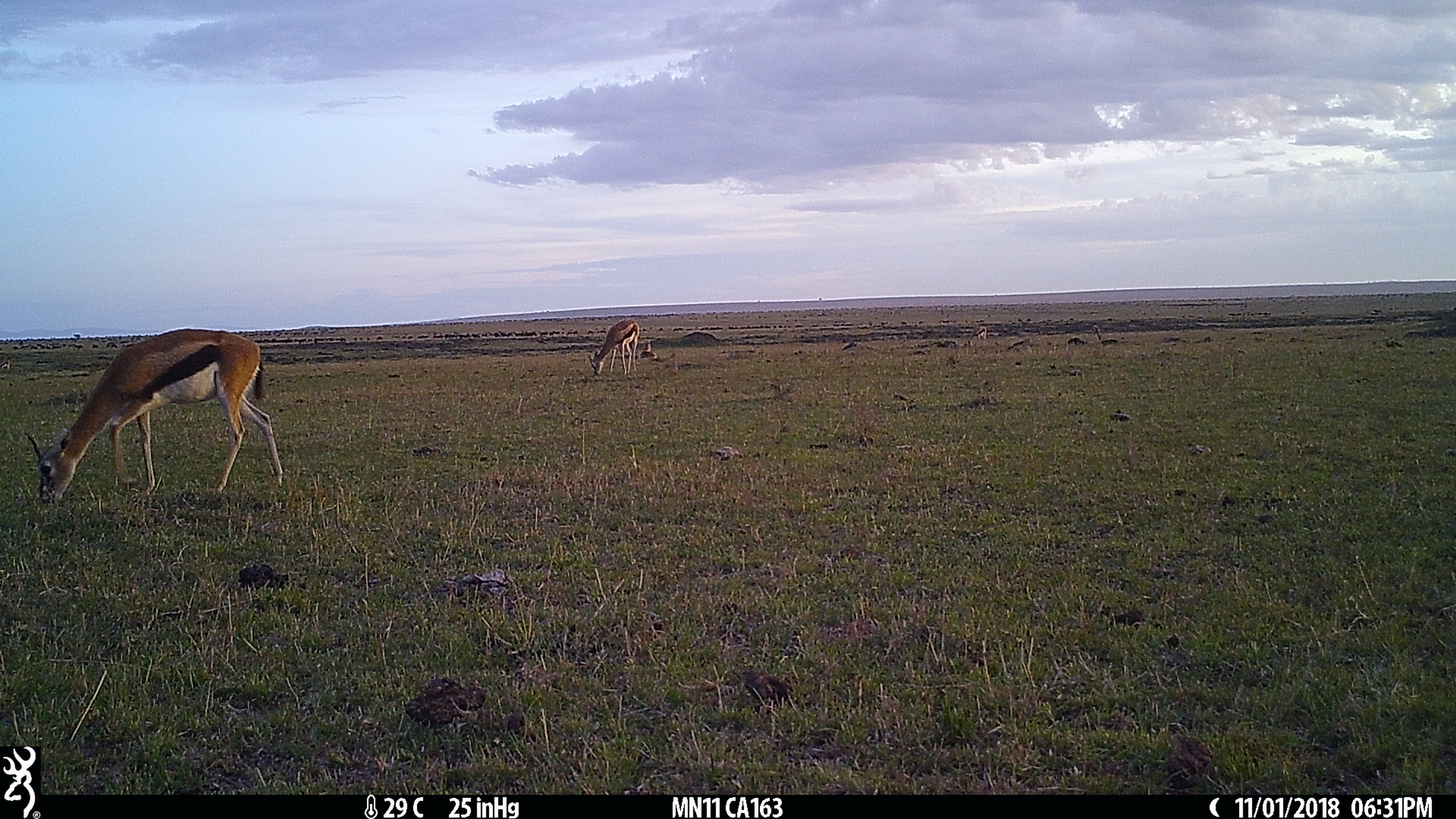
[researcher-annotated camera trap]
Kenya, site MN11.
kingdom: Animalia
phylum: Chordata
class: Mammalia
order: Artiodactyla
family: Bovidae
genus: Eudorcas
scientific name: Eudorcas thomsonii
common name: thomon's gazelle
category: gazelle thomsons